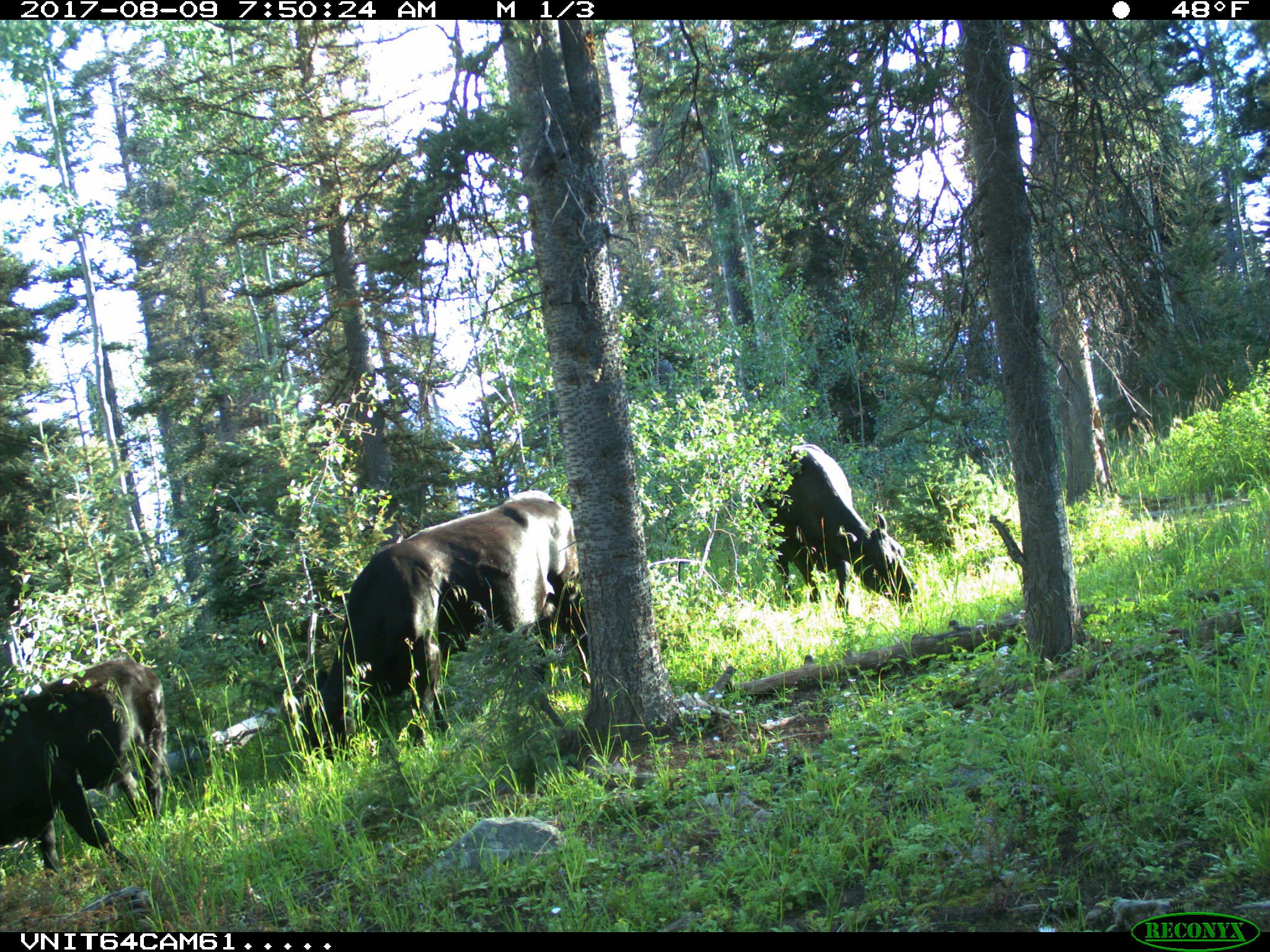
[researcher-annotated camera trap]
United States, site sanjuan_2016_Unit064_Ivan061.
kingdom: Animalia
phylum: Chordata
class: Mammalia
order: Artiodactyla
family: Bovidae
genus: Bos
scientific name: Bos taurus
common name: domestic cow